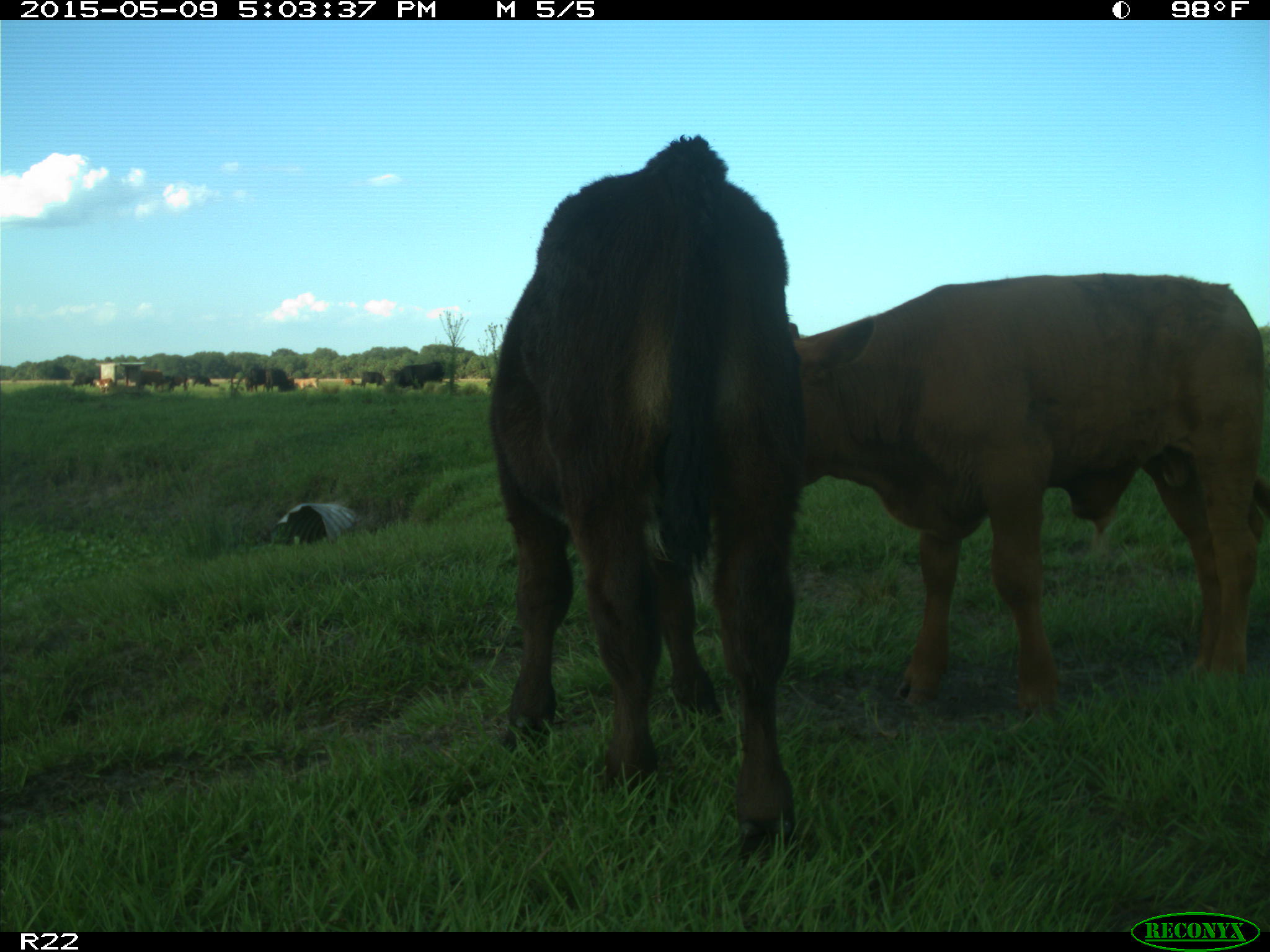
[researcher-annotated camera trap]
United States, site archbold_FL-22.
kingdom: Animalia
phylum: Chordata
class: Mammalia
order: Artiodactyla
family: Bovidae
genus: Bos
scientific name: Bos taurus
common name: domestic cow